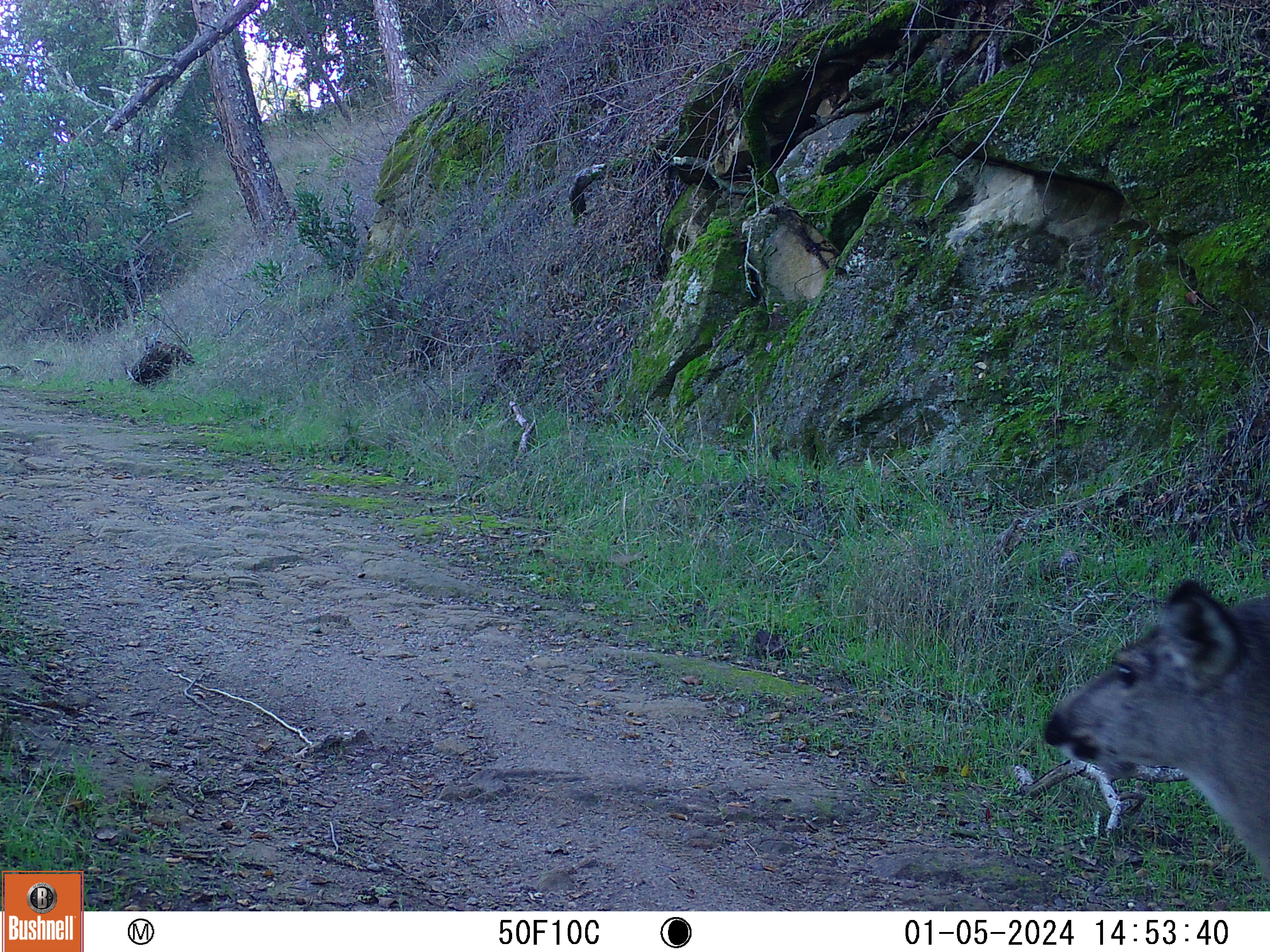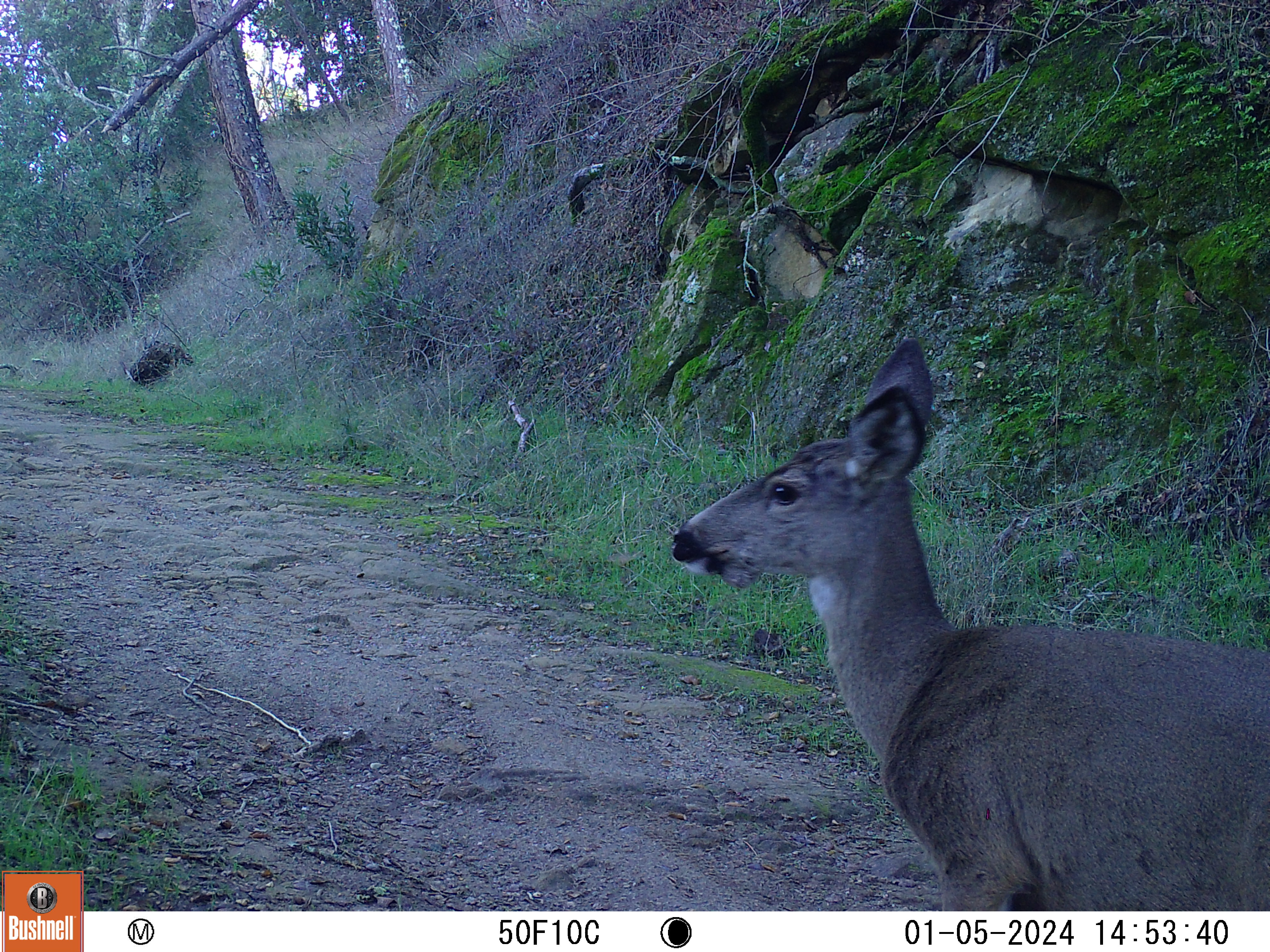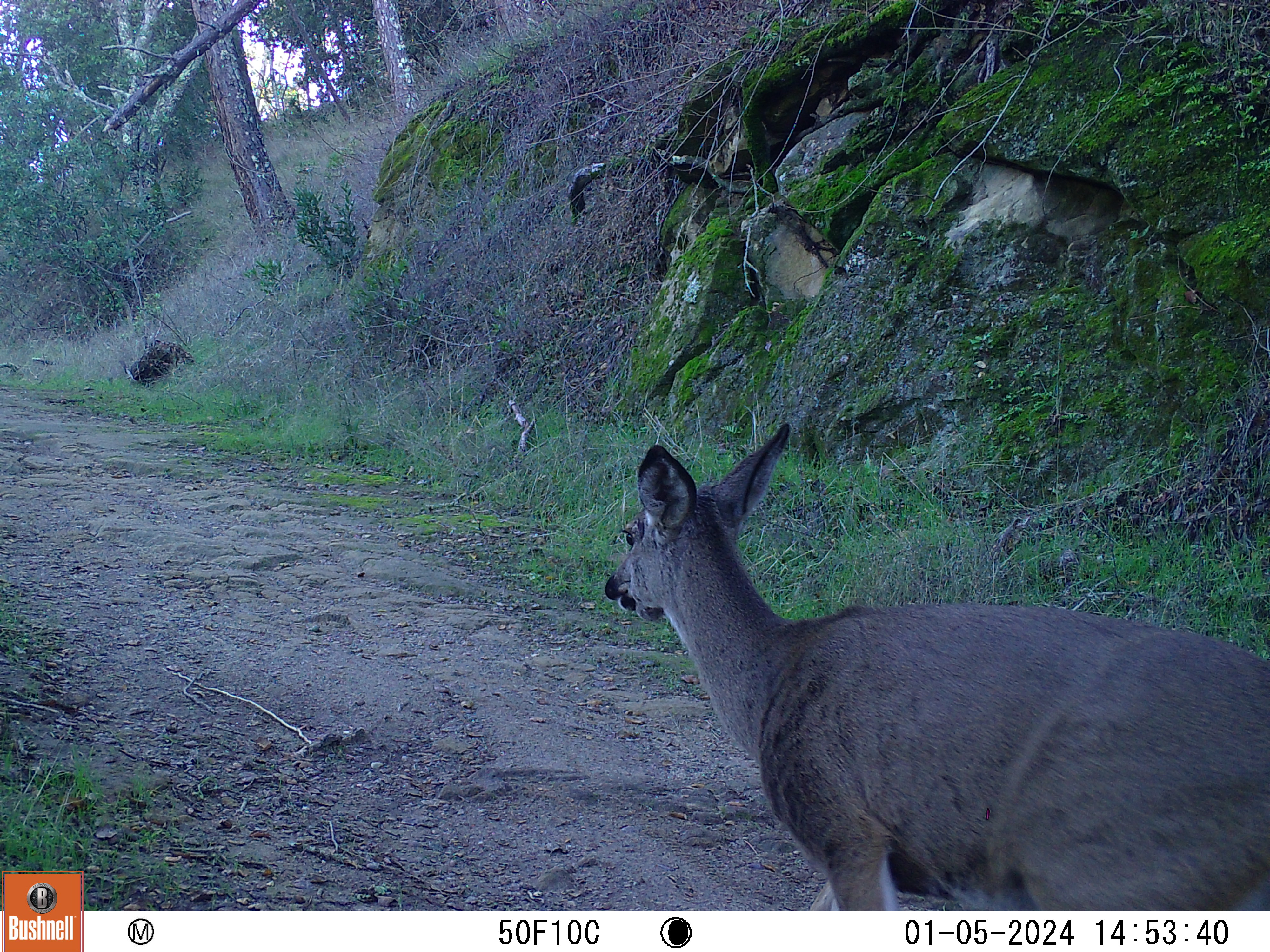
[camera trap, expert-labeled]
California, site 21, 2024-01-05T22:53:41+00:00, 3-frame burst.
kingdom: Animalia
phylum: Chordata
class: Mammalia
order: Artiodactyla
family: Cervidae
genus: Odocoileus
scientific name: Odocoileus hemionus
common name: mule deer